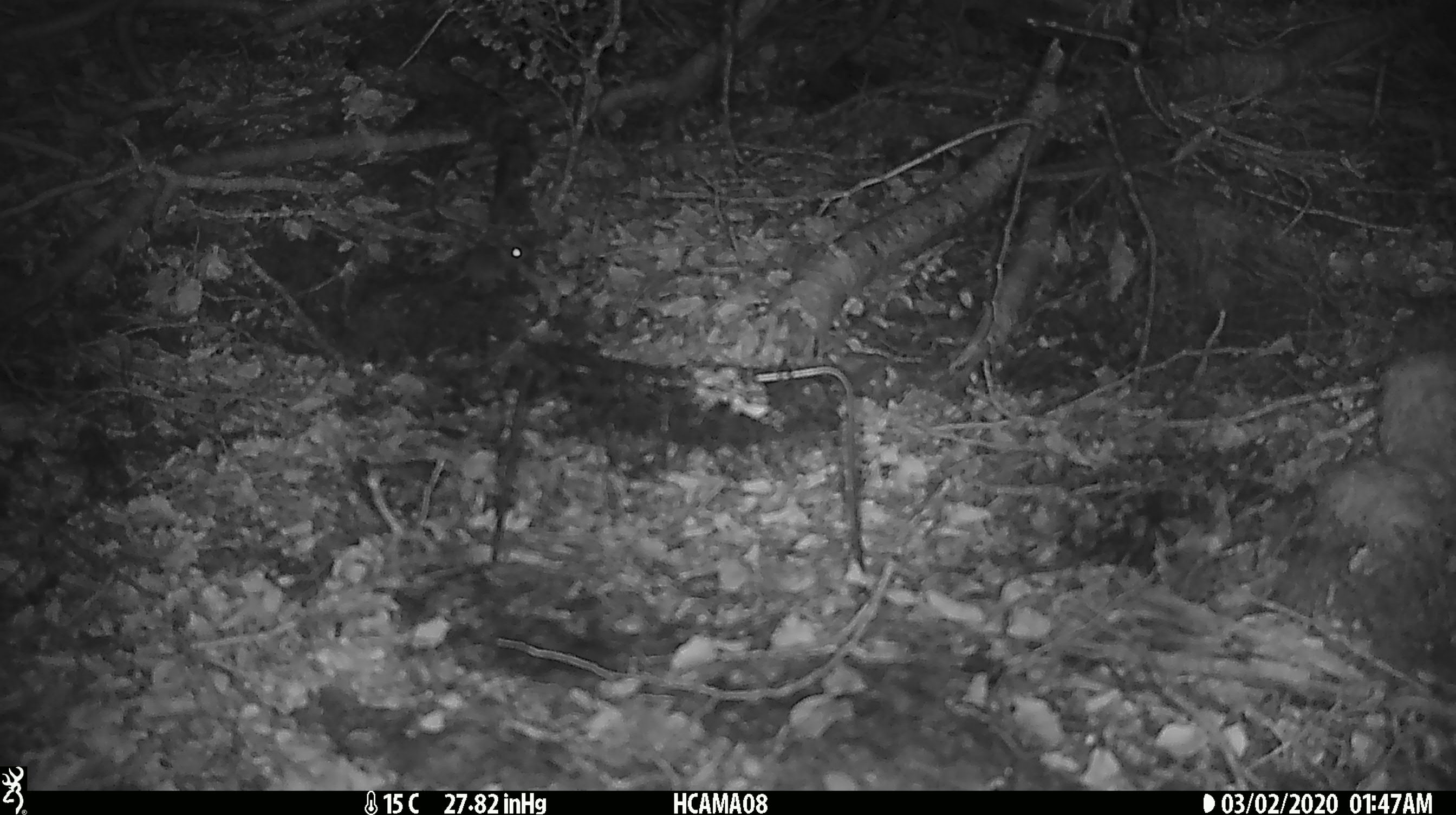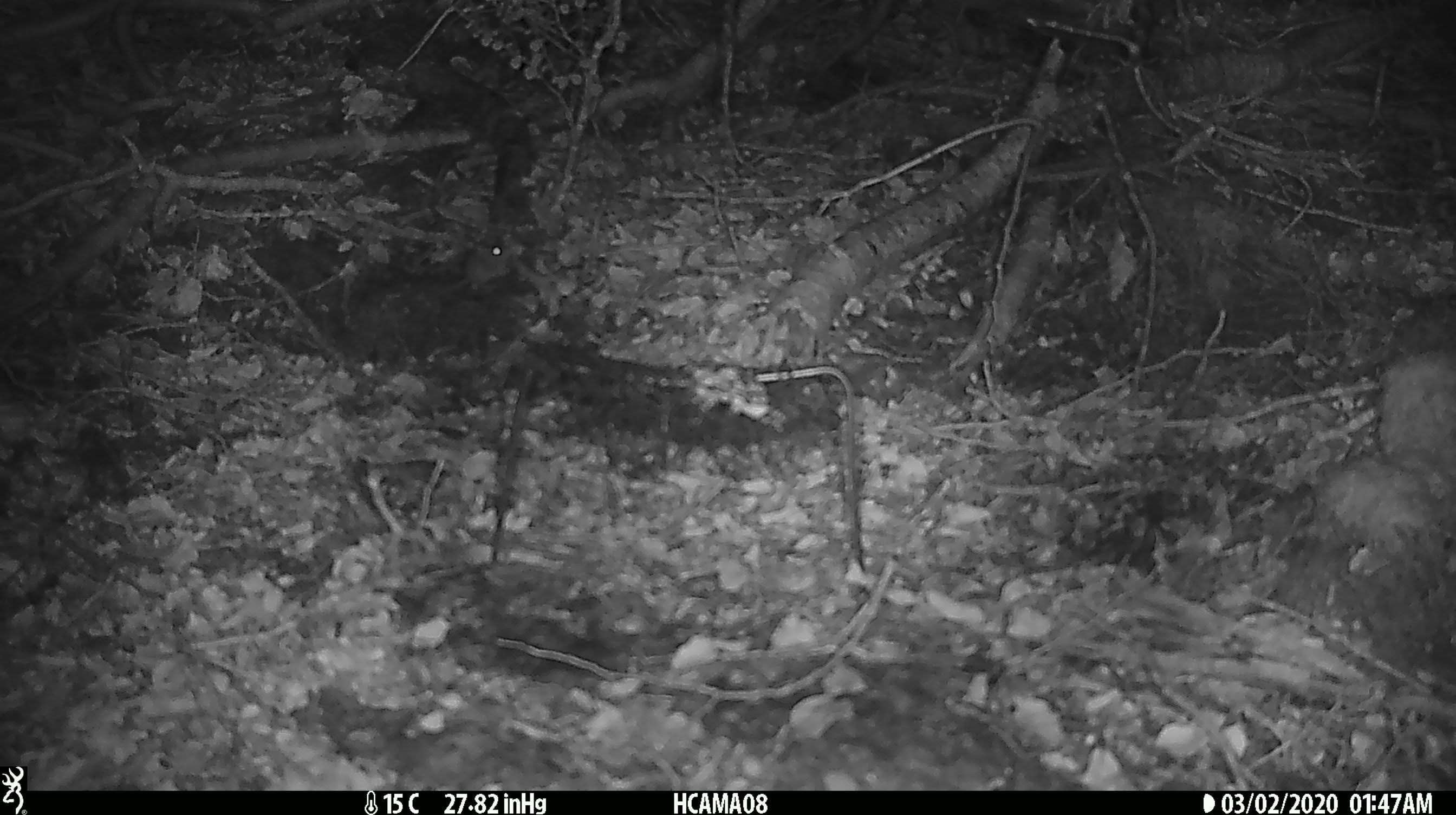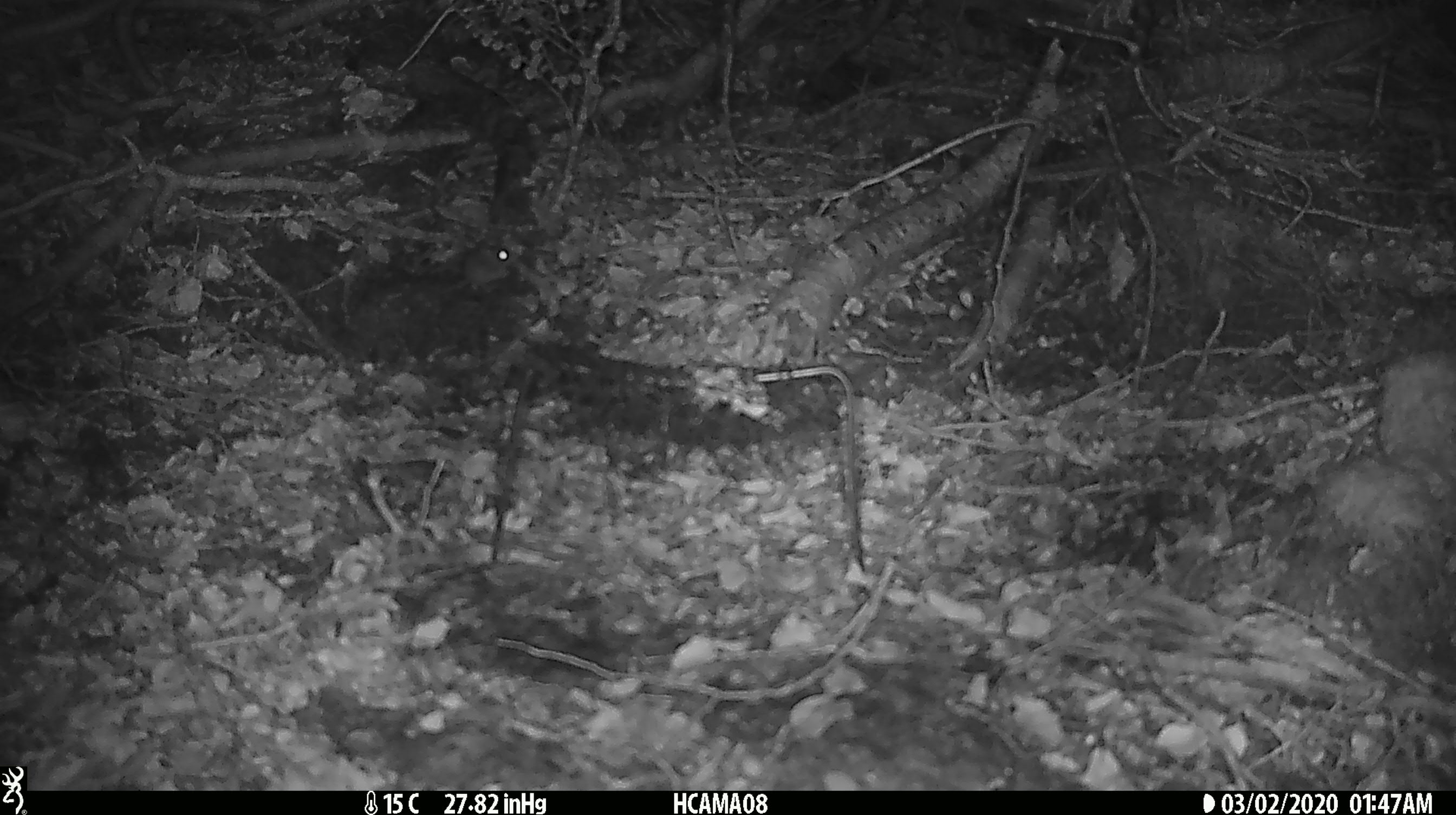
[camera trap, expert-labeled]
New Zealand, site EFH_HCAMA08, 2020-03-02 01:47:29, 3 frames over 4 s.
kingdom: Animalia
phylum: Chordata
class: Mammalia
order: Rodentia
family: Muridae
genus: Mus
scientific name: Mus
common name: mouse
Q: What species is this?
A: Mouse (Mus).